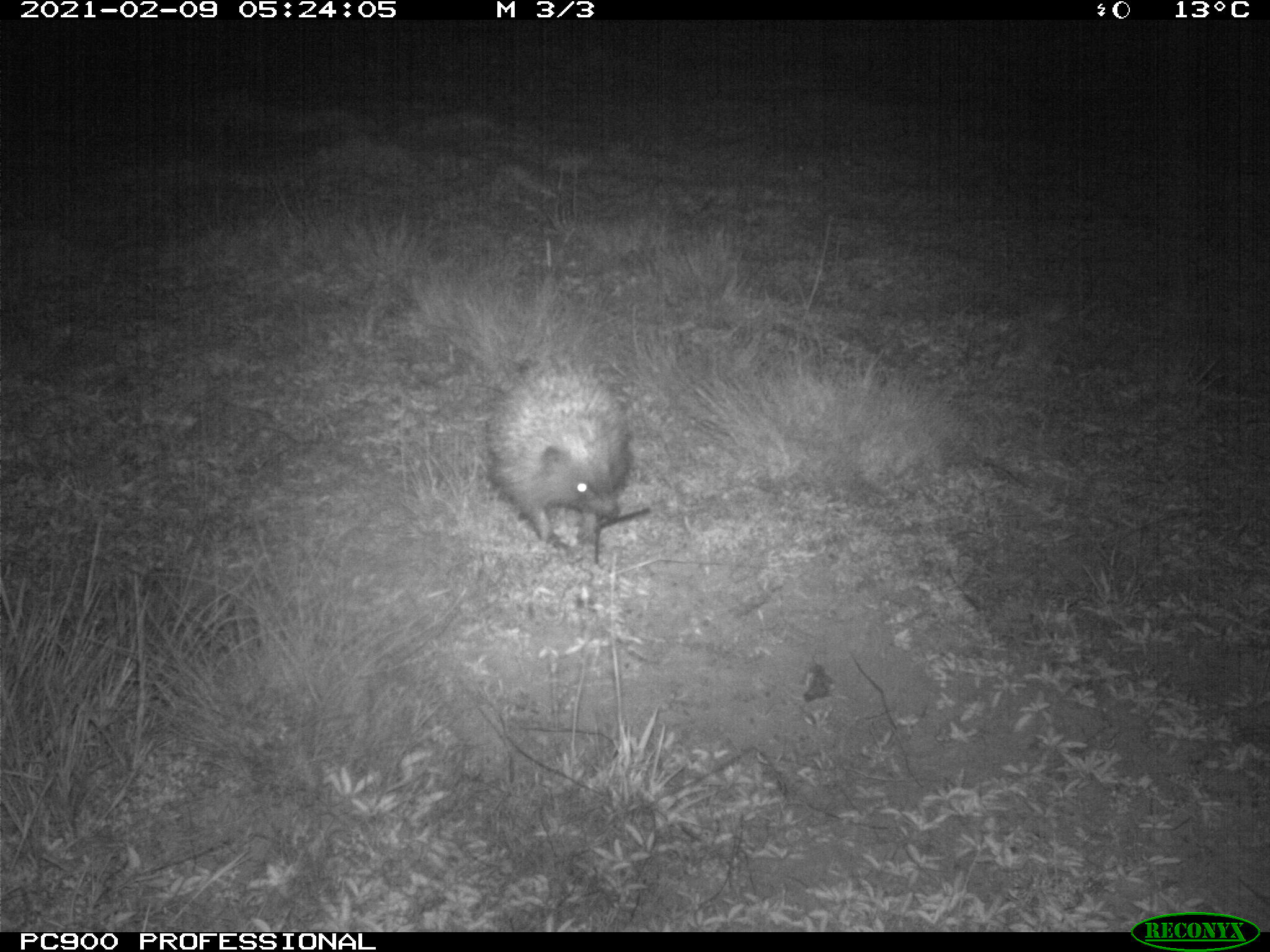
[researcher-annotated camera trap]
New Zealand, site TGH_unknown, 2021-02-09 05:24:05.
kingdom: Animalia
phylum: Chordata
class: Mammalia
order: Eulipotyphla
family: Erinaceidae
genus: Erinaceus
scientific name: Erinaceus europaeus europaeus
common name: european hedgehog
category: hedgehog